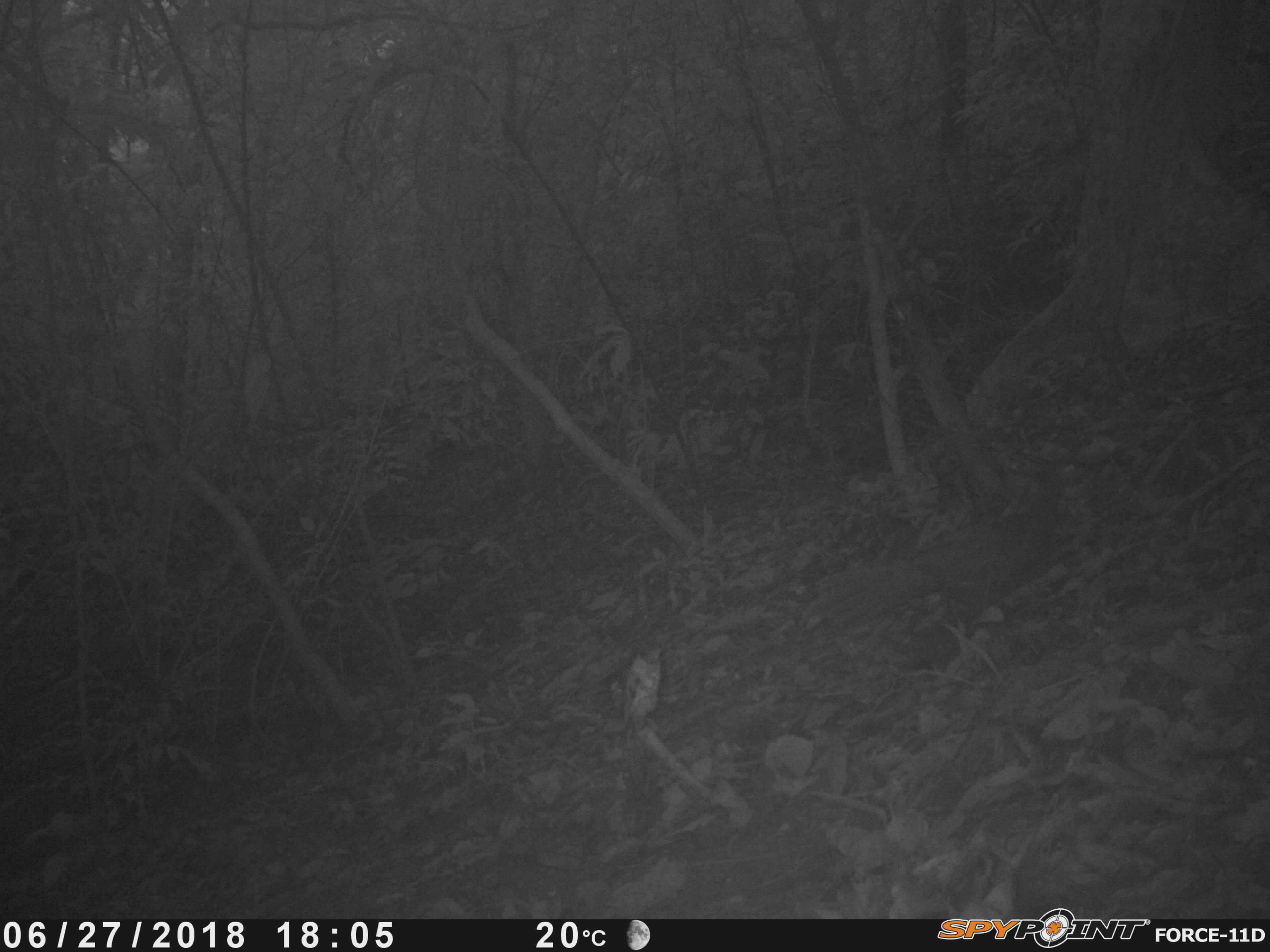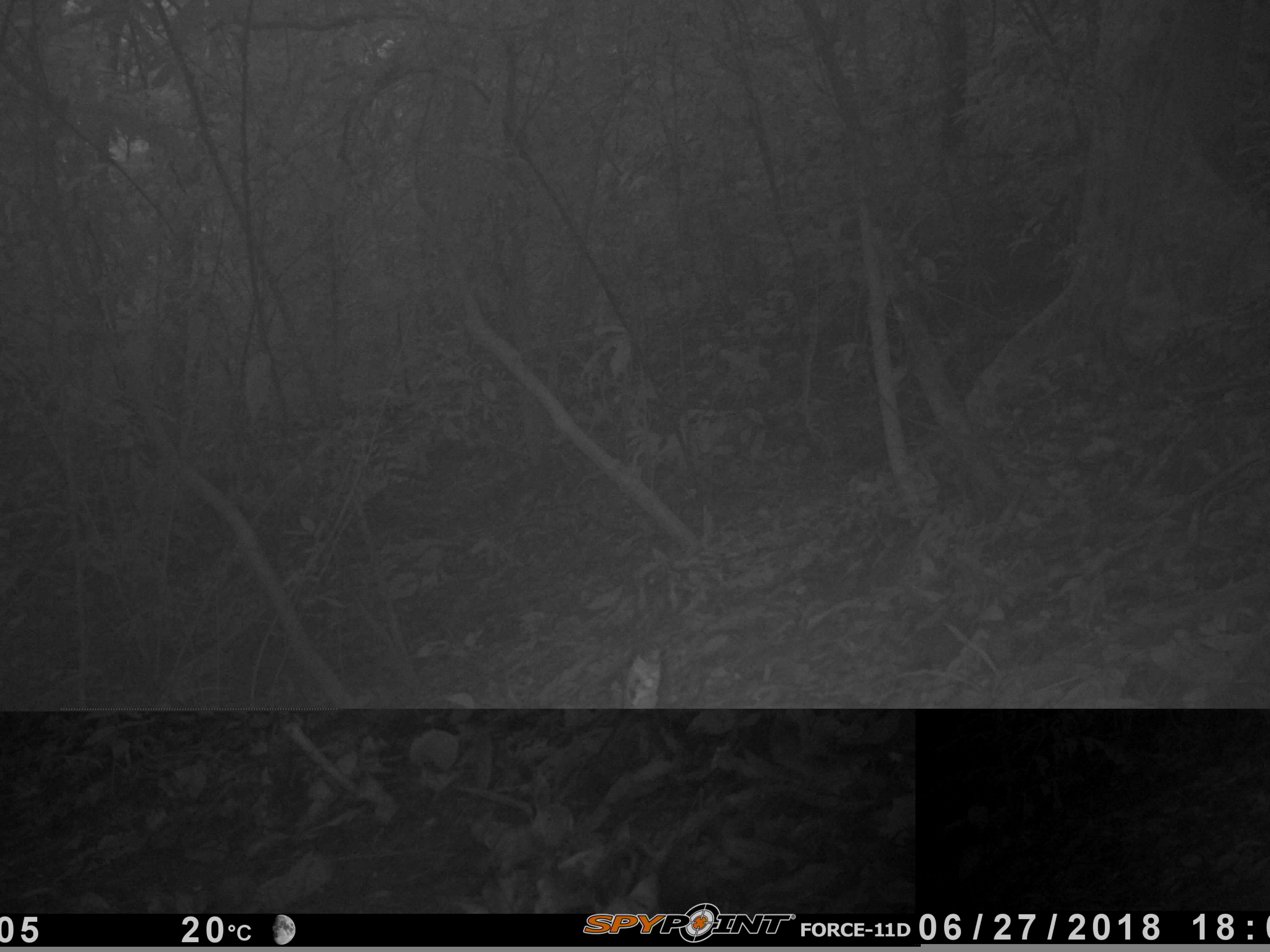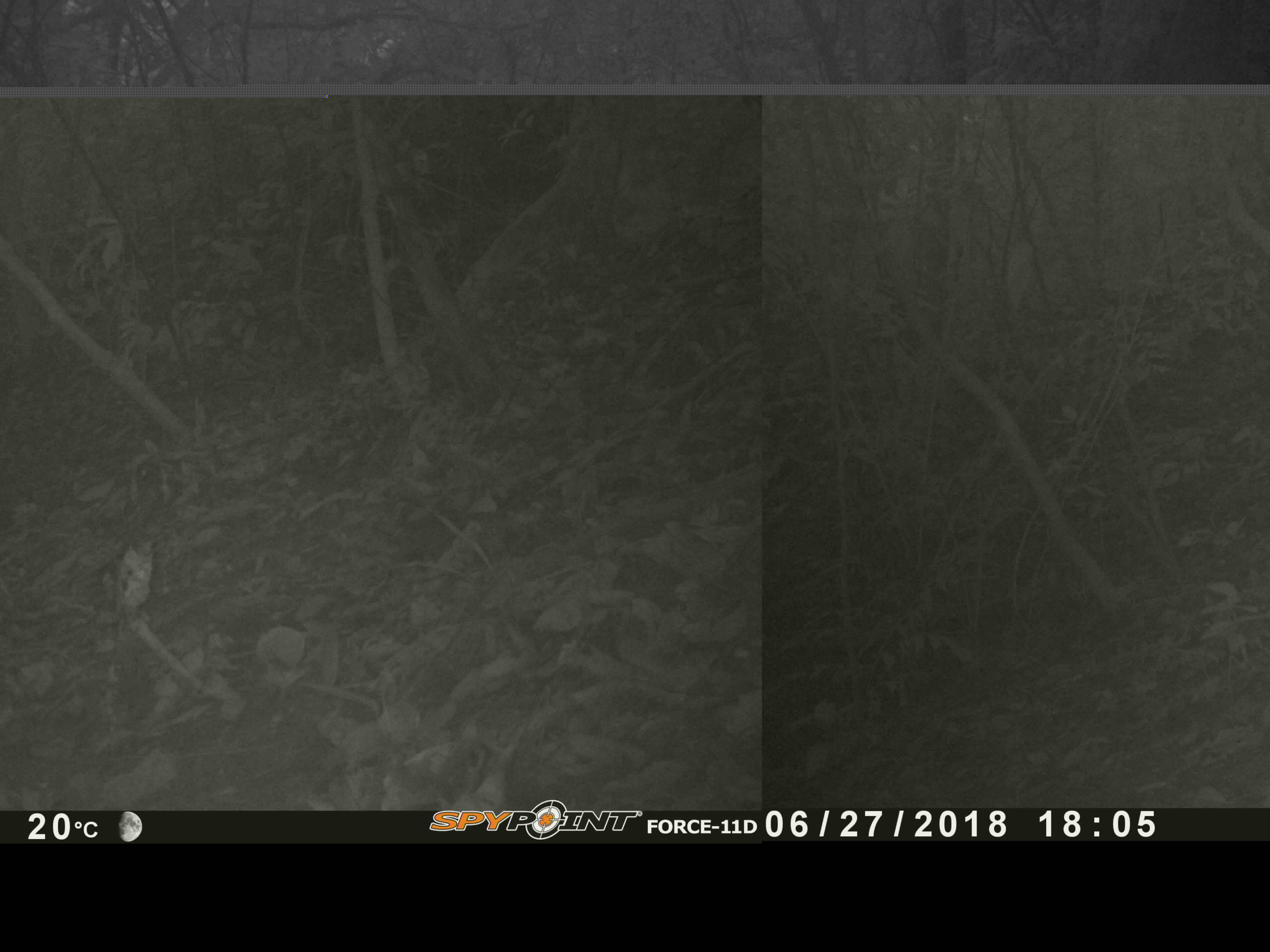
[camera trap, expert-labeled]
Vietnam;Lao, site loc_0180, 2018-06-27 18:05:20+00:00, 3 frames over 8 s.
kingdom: Animalia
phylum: Chordata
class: Aves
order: Galliformes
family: Phasianidae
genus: Lophura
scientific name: Lophura nycthemera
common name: silver pheasant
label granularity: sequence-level